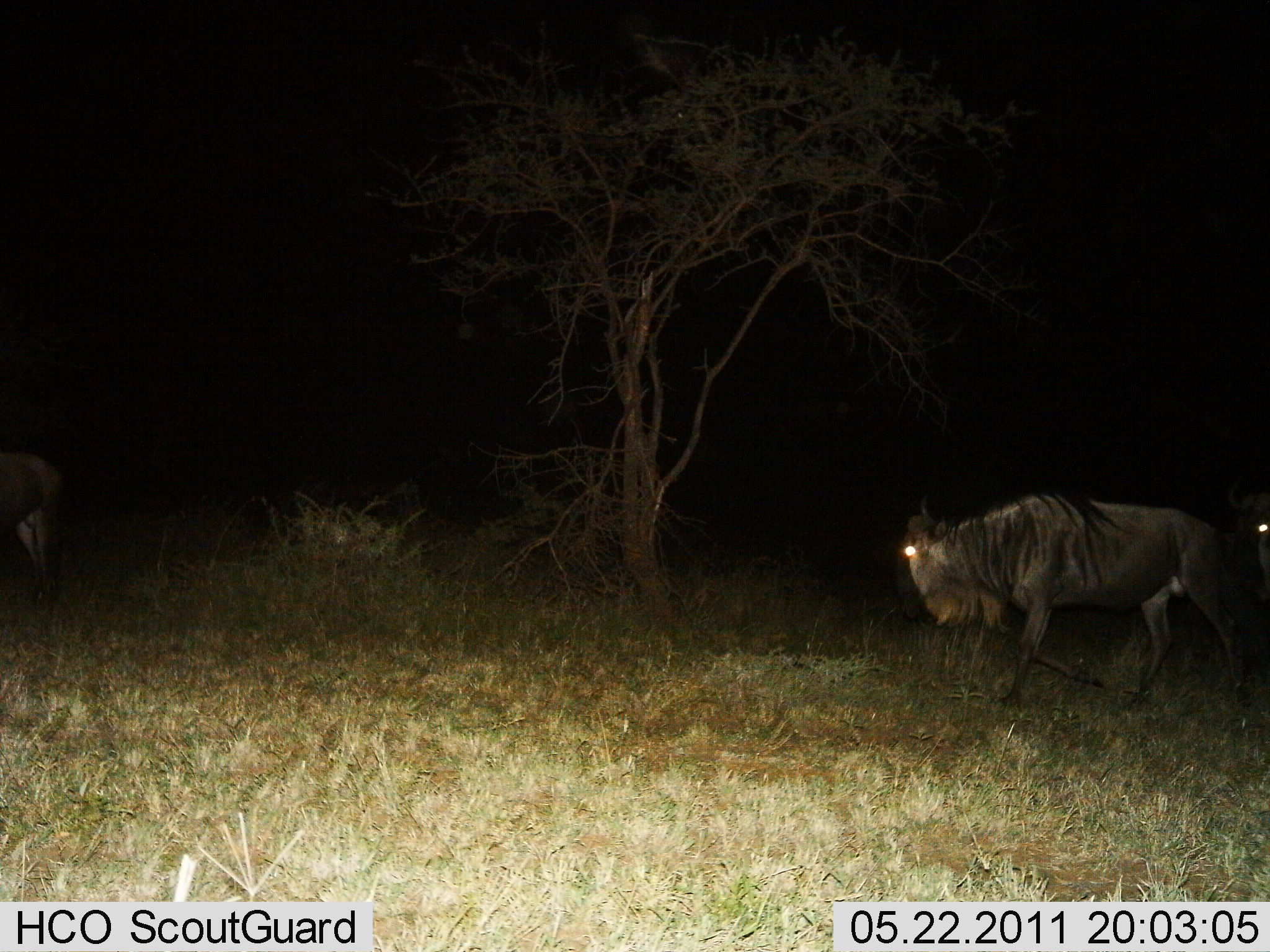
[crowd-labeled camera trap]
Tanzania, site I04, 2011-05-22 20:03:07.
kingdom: Animalia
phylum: Chordata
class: Mammalia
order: Artiodactyla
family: Bovidae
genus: Connochaetes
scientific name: Connochaetes taurinus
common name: blue wildebeest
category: wildebeest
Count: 3.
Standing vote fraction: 42%.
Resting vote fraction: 0%.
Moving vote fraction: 75%.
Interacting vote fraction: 8%.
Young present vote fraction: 0%.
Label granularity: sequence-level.